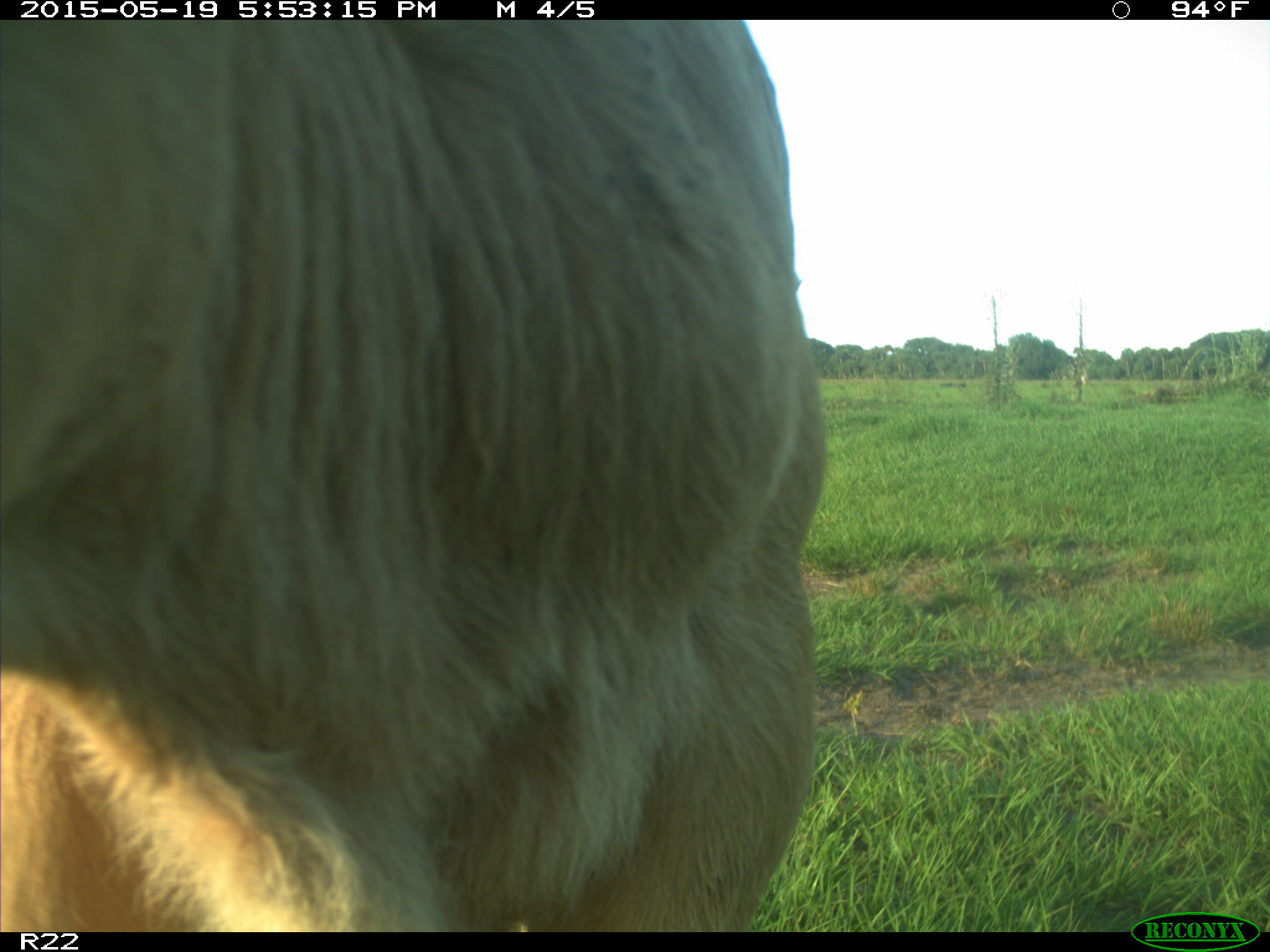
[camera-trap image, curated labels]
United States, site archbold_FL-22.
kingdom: Animalia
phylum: Chordata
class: Mammalia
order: Artiodactyla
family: Bovidae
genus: Bos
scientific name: Bos taurus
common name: domestic cow